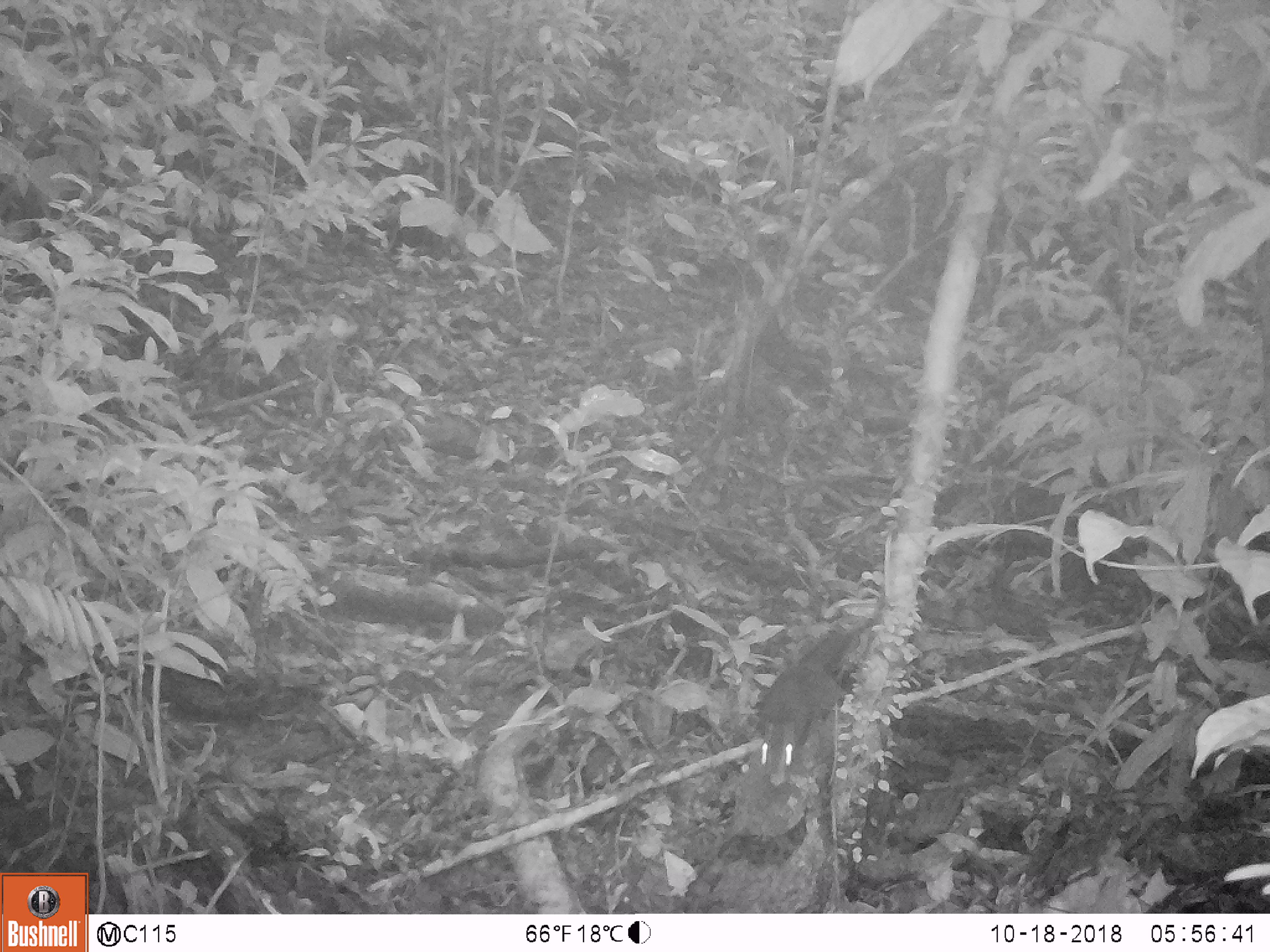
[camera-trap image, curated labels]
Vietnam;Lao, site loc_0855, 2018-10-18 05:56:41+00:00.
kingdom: Animalia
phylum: Chordata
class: Mammalia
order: Rodentia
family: Sciuridae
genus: Dremomys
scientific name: Dremomys rufigenis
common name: red-cheeked squirrel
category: red cheeked squirrel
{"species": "red cheeked squirrel (red-cheeked squirrel) (Dremomys rufigenis)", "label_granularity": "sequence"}